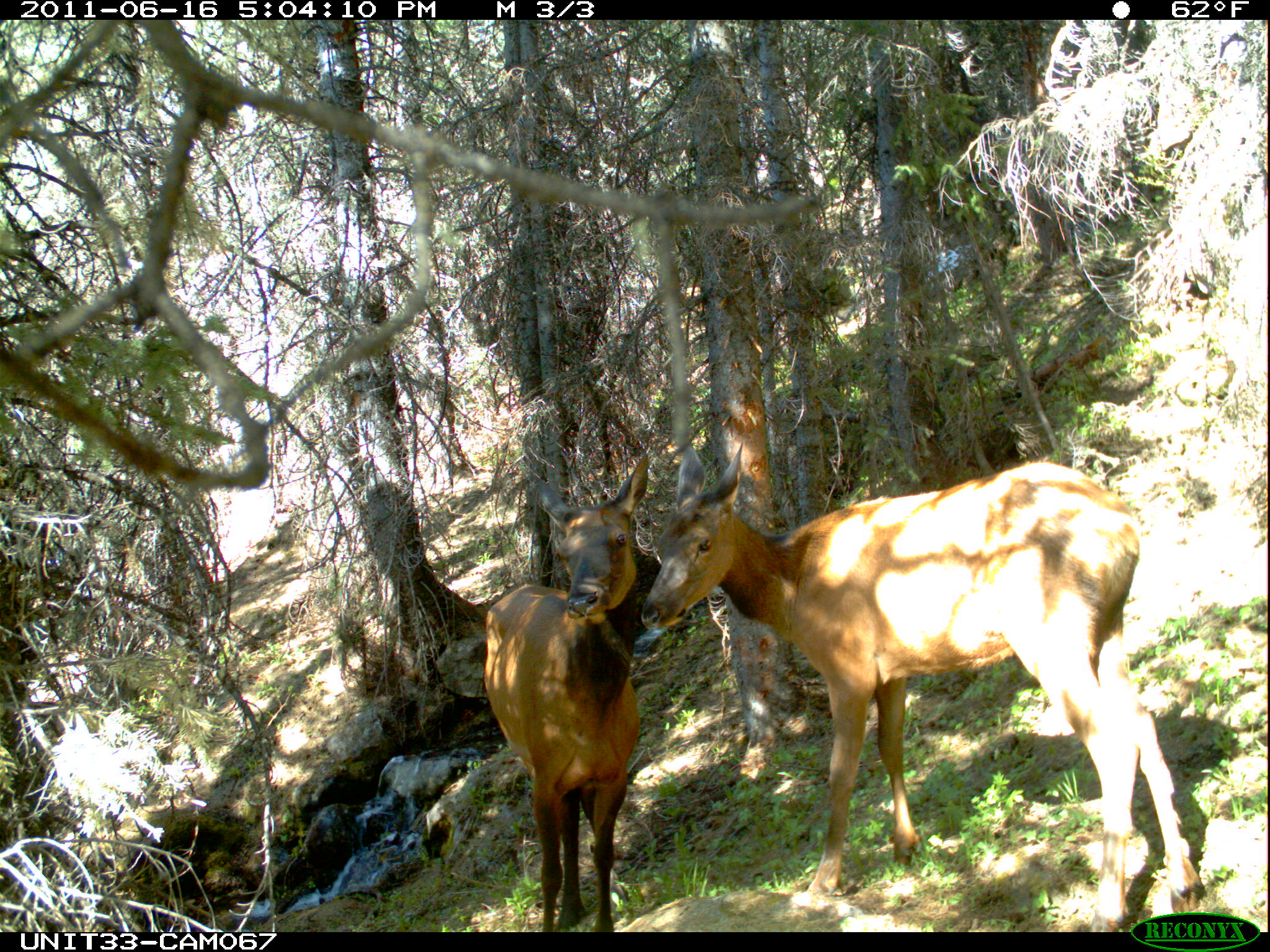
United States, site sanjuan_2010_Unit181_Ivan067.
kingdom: Animalia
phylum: Chordata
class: Mammalia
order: Artiodactyla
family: Cervidae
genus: Cervus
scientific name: Cervus elaphus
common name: red deer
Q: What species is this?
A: Cervus elaphus (red deer).